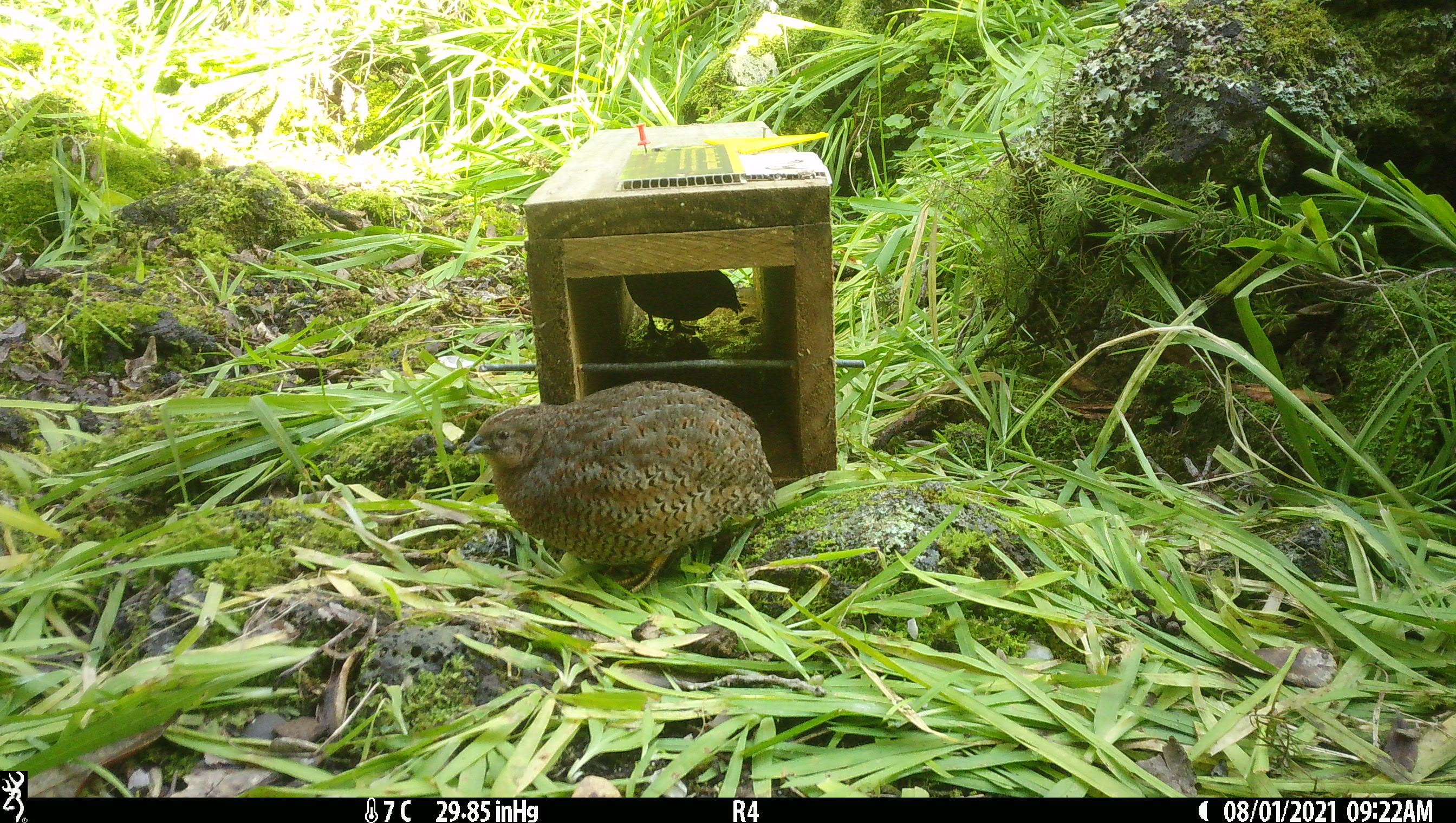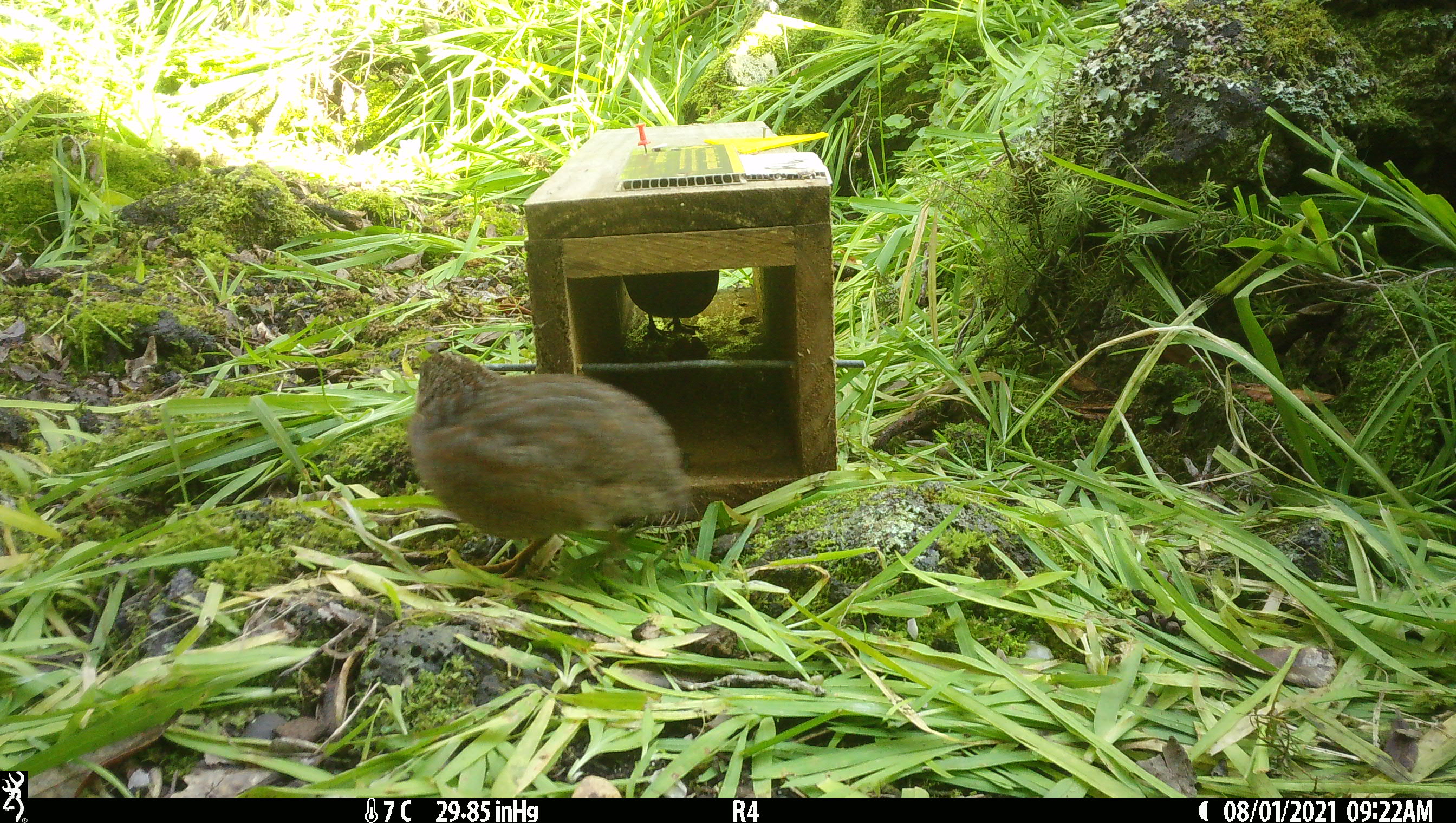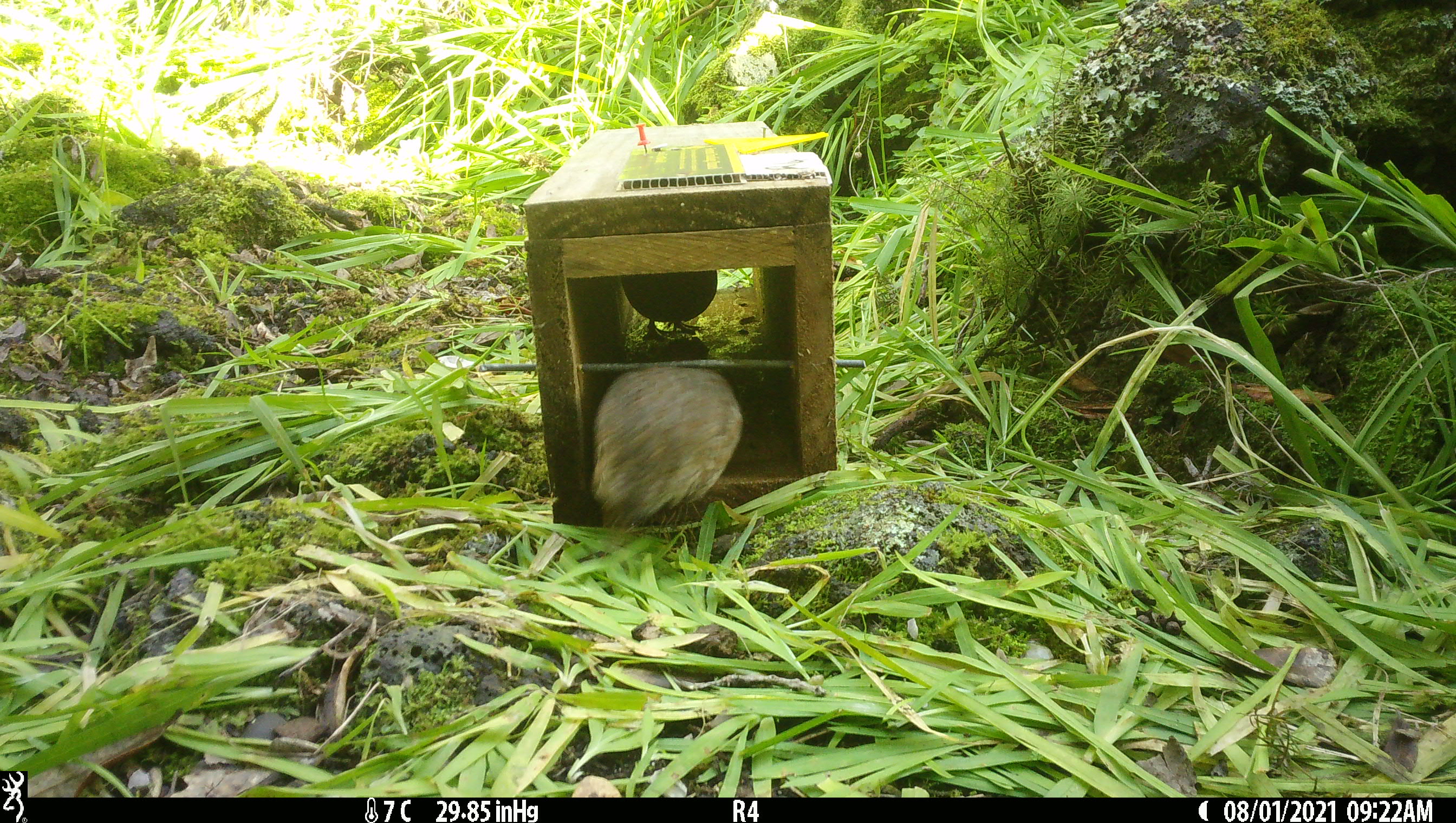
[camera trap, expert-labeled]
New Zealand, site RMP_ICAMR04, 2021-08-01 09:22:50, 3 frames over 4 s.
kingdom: Animalia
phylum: Chordata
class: Aves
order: Galliformes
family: Phasianidae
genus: Synoicus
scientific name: Synoicus ypsilophorus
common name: brown quail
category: quail brown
Quail brown (brown quail) (Synoicus ypsilophorus).